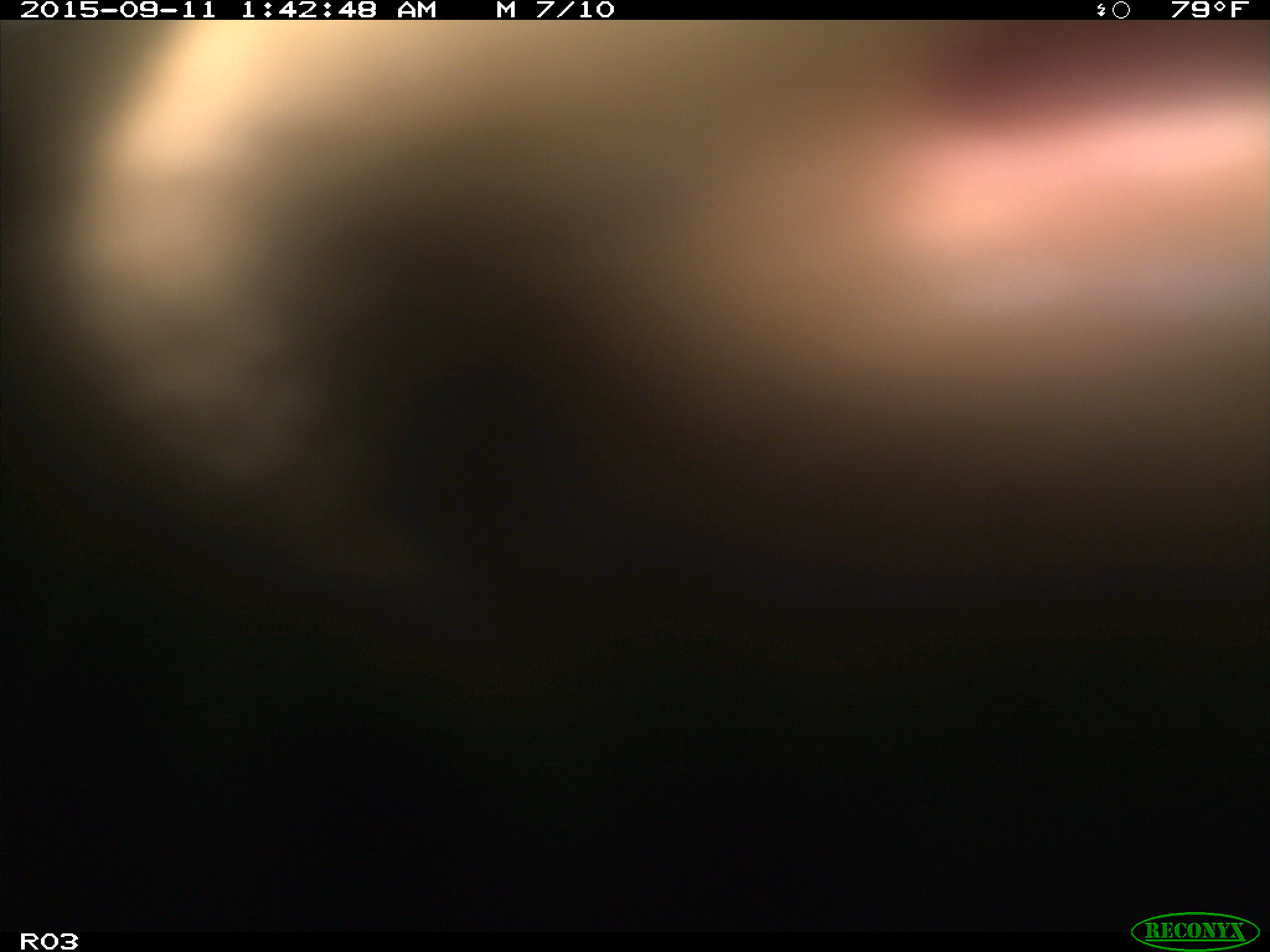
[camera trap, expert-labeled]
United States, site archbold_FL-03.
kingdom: Animalia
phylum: Chordata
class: Mammalia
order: Artiodactyla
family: Bovidae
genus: Bos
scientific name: Bos taurus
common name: domestic cow